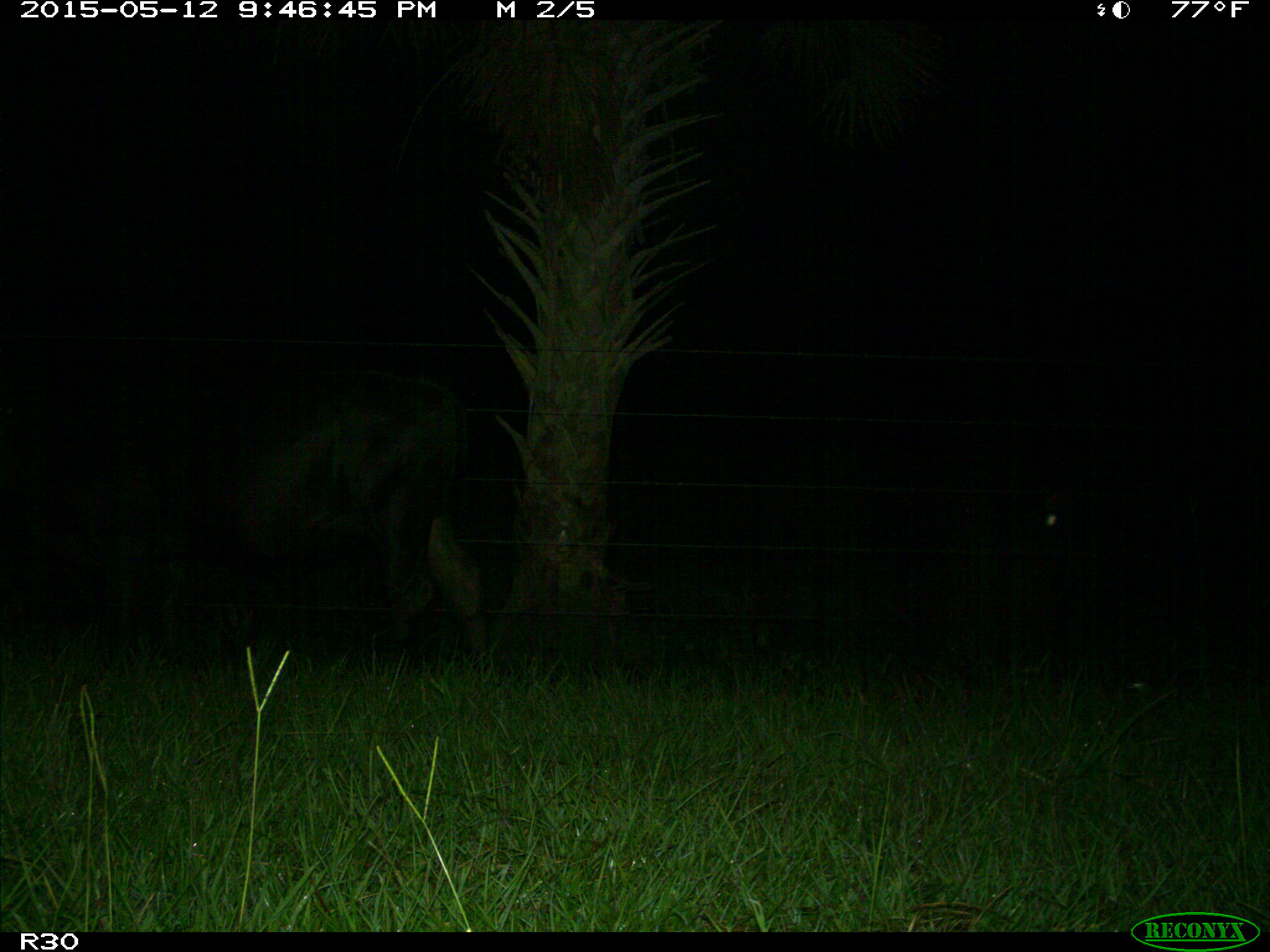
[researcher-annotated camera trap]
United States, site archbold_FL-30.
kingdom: Animalia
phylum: Chordata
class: Mammalia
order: Artiodactyla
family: Bovidae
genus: Bos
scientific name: Bos taurus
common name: domestic cow